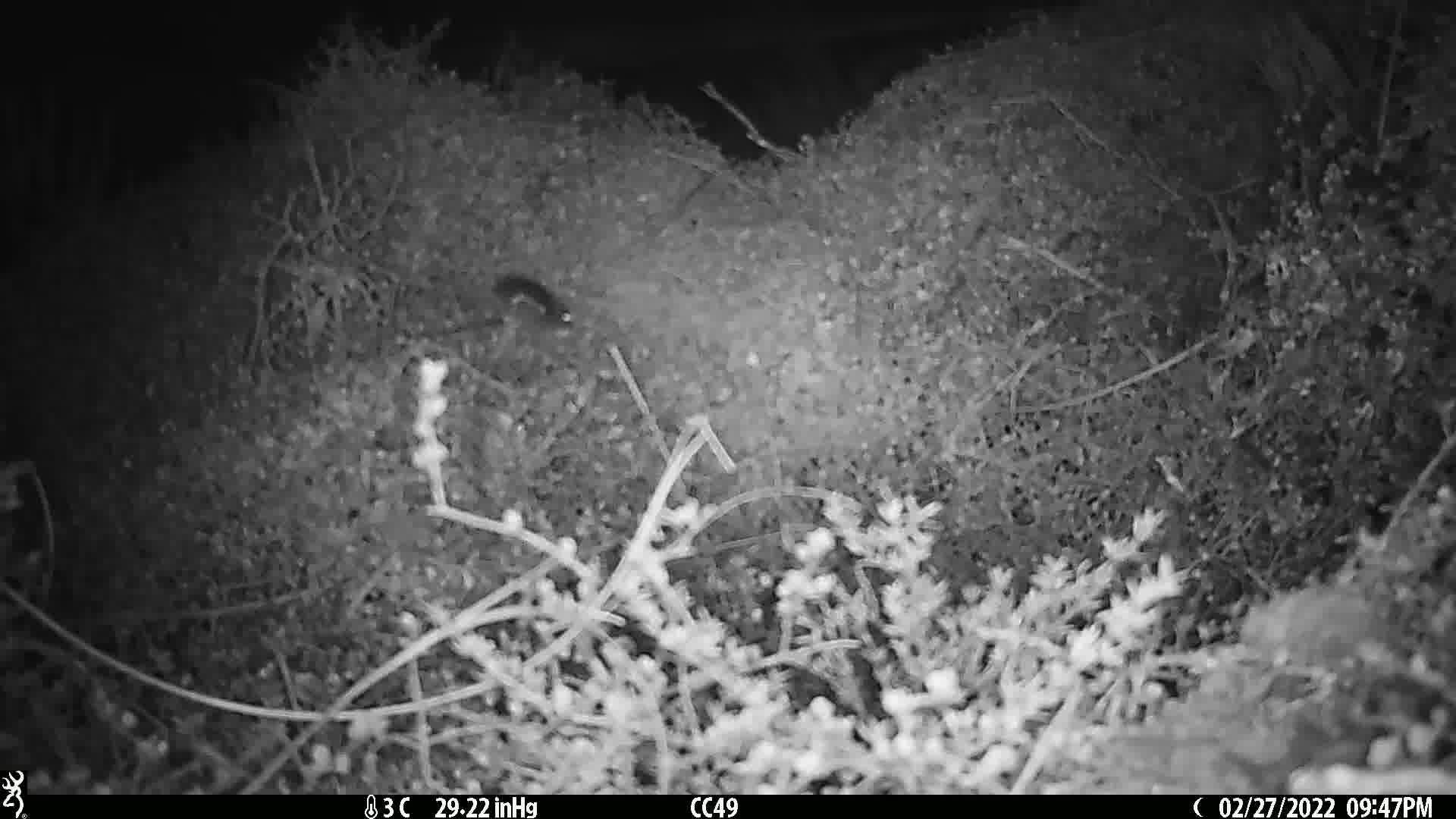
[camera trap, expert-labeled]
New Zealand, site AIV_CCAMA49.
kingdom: Animalia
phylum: Chordata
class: Mammalia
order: Rodentia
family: Muridae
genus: Mus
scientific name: Mus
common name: mouse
Mouse (Mus).